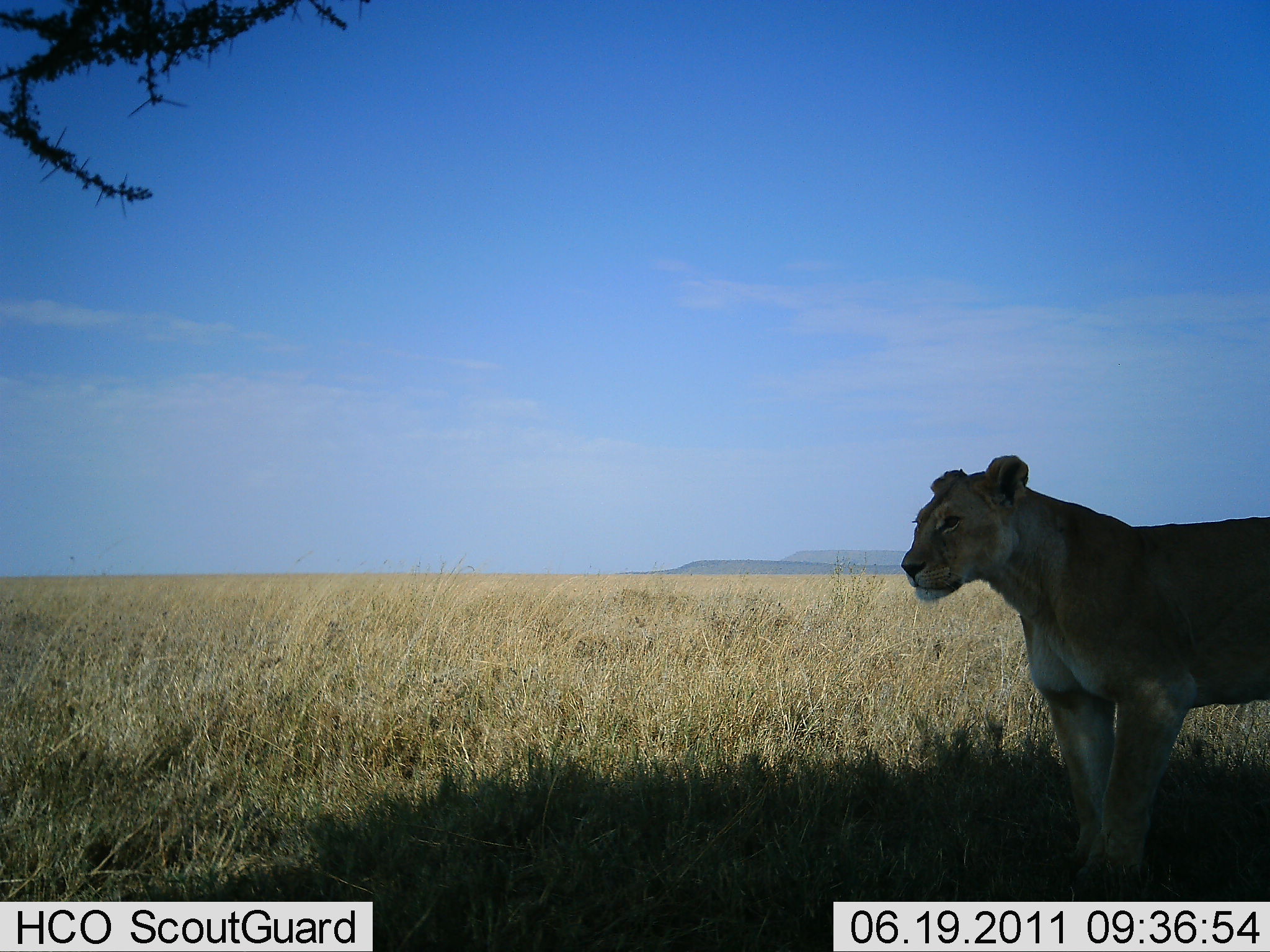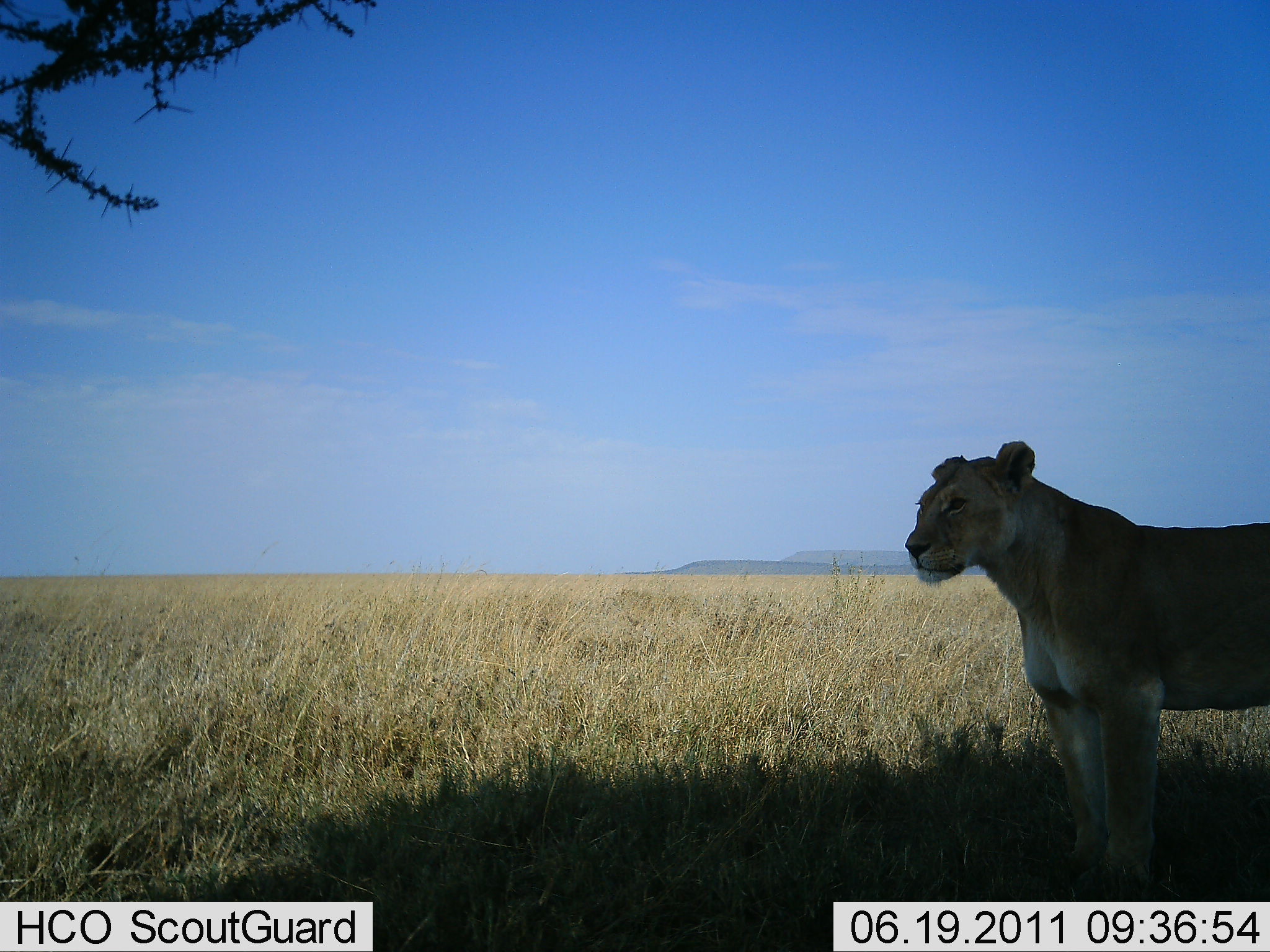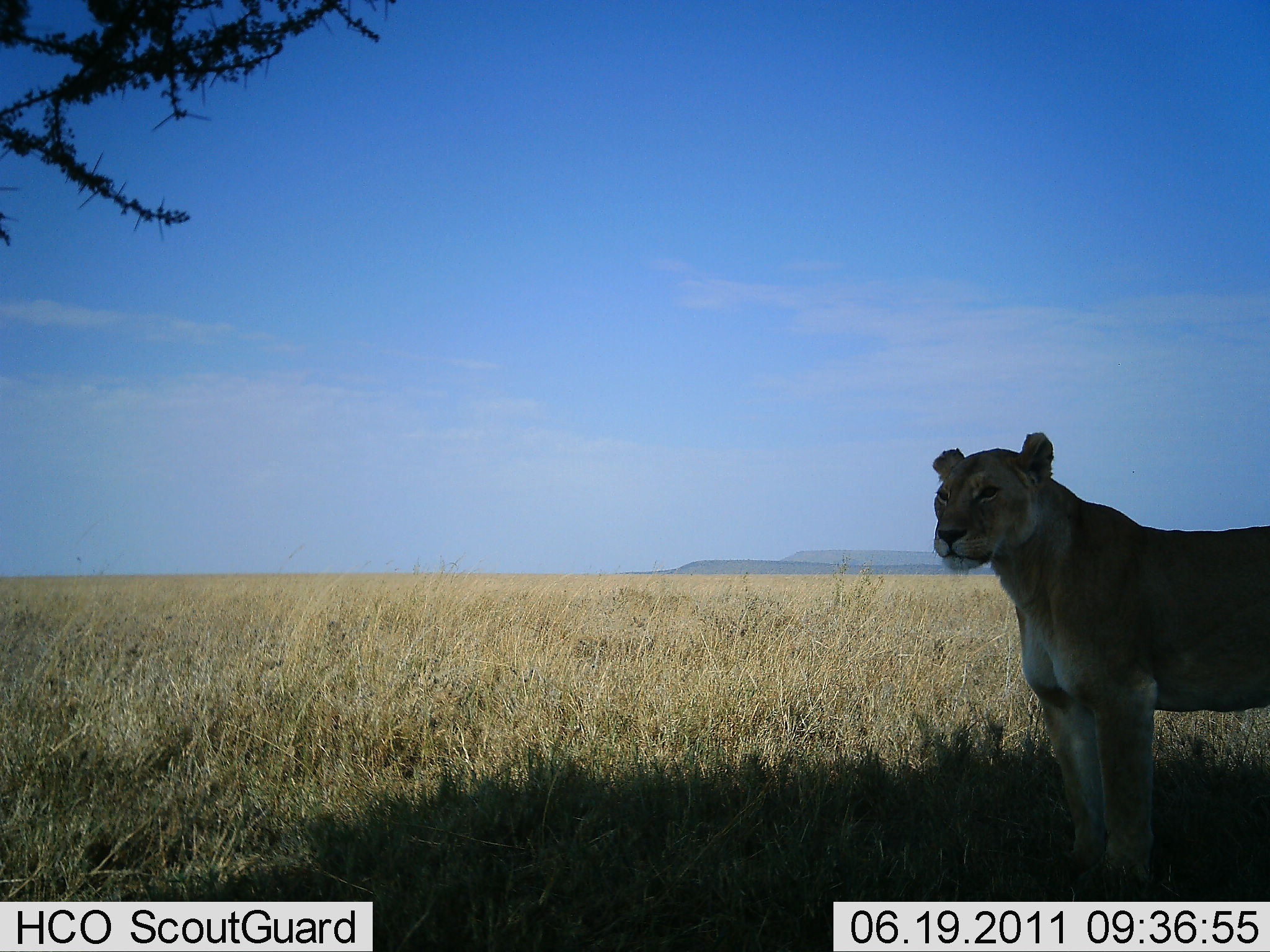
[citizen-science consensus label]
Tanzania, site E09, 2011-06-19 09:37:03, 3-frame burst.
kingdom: Animalia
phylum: Chordata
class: Mammalia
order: Carnivora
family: Felidae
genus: Panthera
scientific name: Panthera leo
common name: lion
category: lionfemale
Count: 1.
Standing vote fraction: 100%.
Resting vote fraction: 0%.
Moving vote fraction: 0%.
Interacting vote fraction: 0%.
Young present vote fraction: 0%.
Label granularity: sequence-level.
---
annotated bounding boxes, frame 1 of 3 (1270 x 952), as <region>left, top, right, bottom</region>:
animal: <region>900, 450, 1270, 891</region>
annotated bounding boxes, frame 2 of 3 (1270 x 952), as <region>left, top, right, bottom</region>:
animal: <region>903, 439, 1270, 889</region>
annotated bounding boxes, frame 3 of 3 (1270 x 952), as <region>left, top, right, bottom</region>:
animal: <region>930, 431, 1270, 901</region>